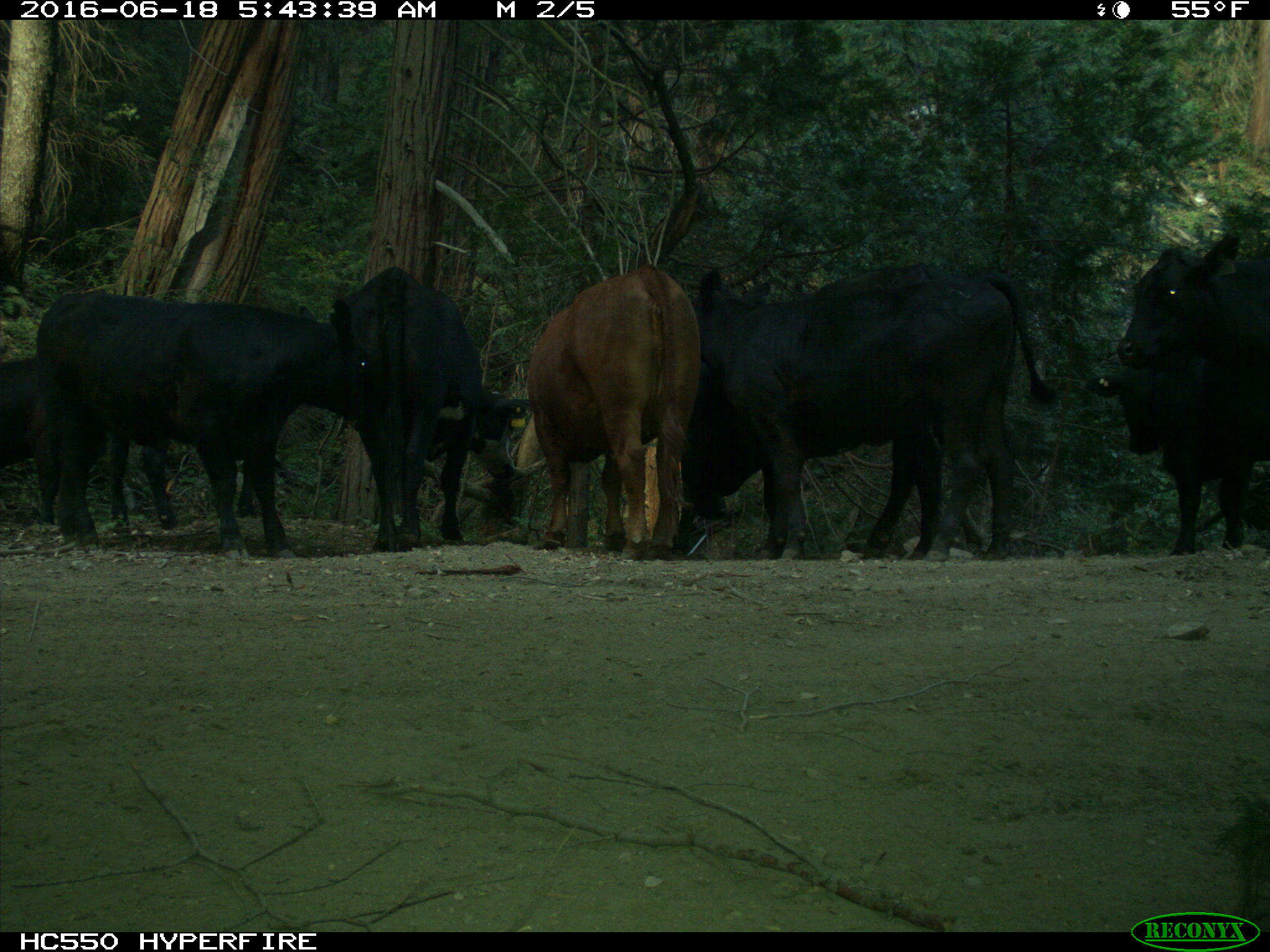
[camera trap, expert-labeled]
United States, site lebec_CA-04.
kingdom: Animalia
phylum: Chordata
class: Mammalia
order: Artiodactyla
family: Bovidae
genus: Bos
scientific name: Bos taurus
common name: domestic cow